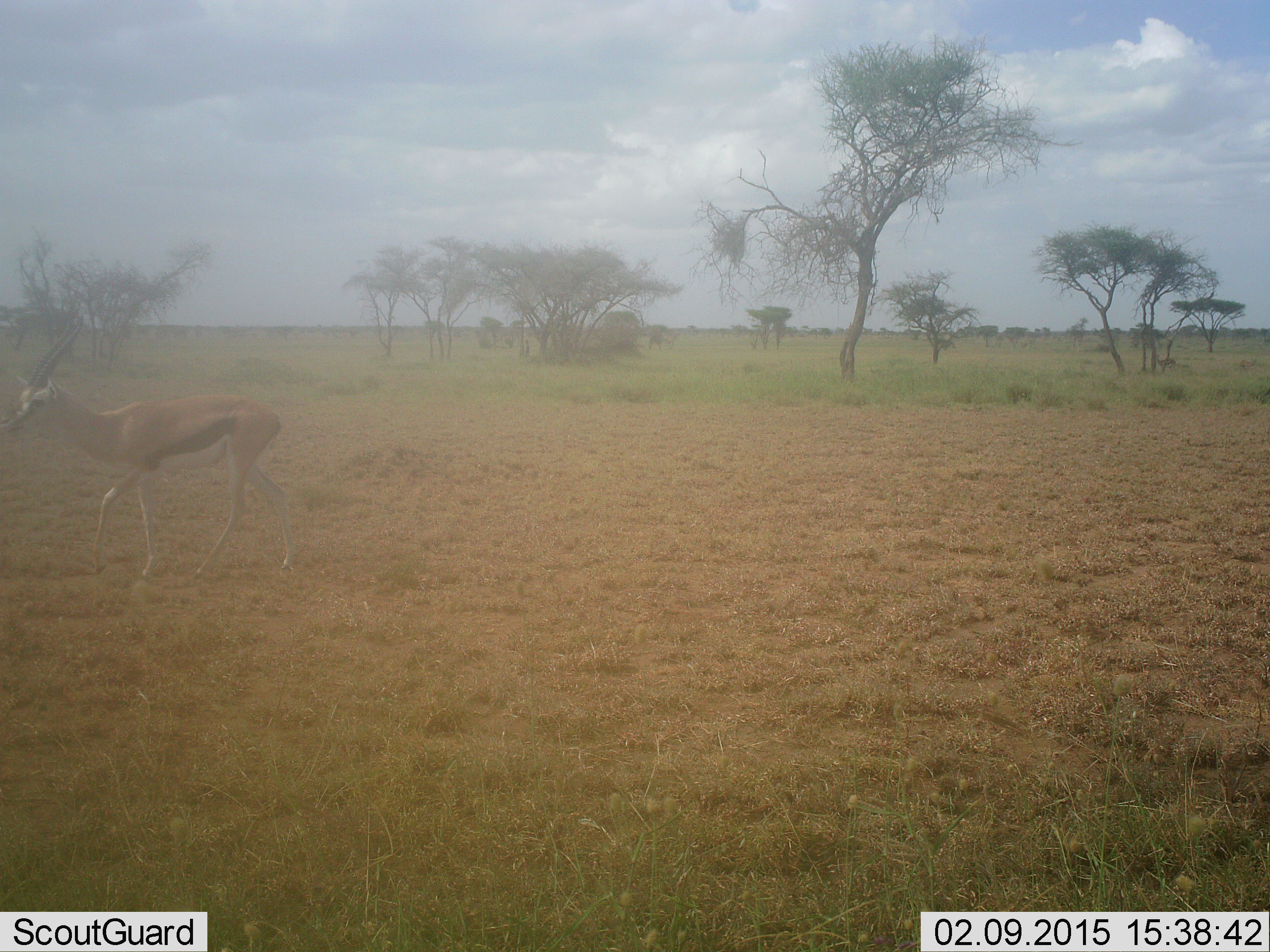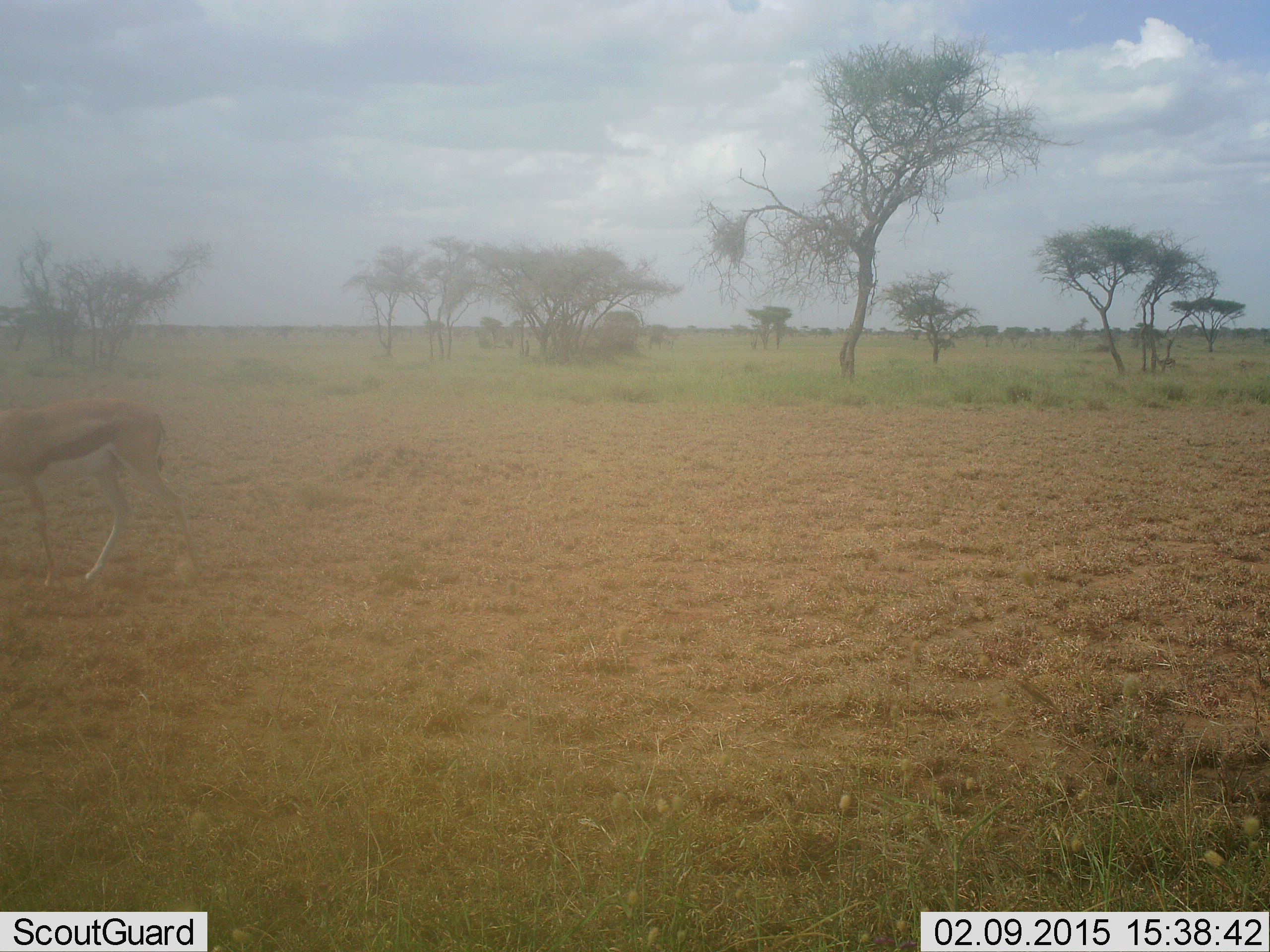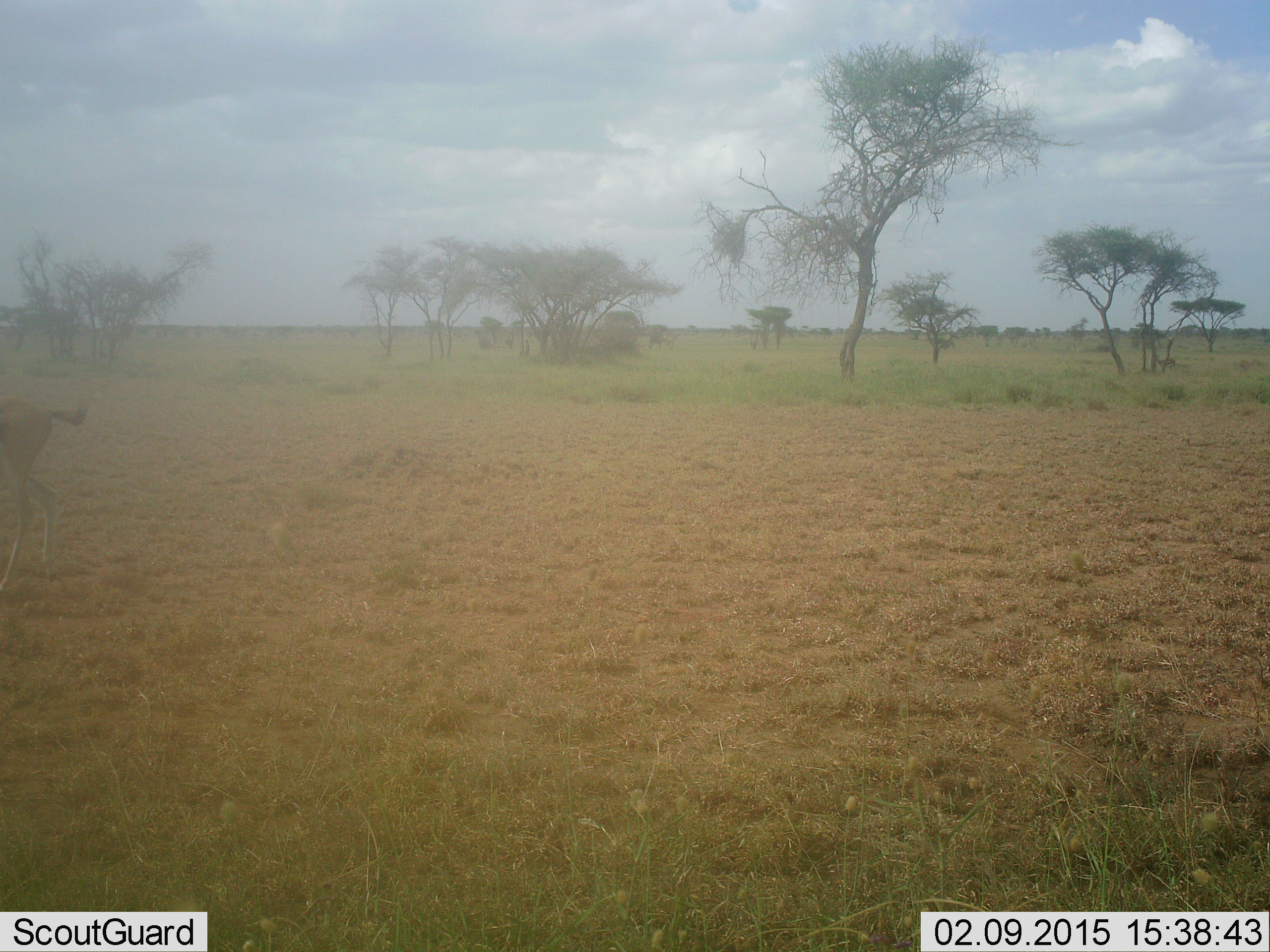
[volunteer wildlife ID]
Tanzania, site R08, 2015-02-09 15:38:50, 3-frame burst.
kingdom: Animalia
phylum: Chordata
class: Mammalia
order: Artiodactyla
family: Bovidae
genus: Eudorcas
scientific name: Eudorcas thomsonii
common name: thomson's gazelle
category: gazellethomsons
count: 1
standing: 10%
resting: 0%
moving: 90%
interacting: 0%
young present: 10%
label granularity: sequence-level